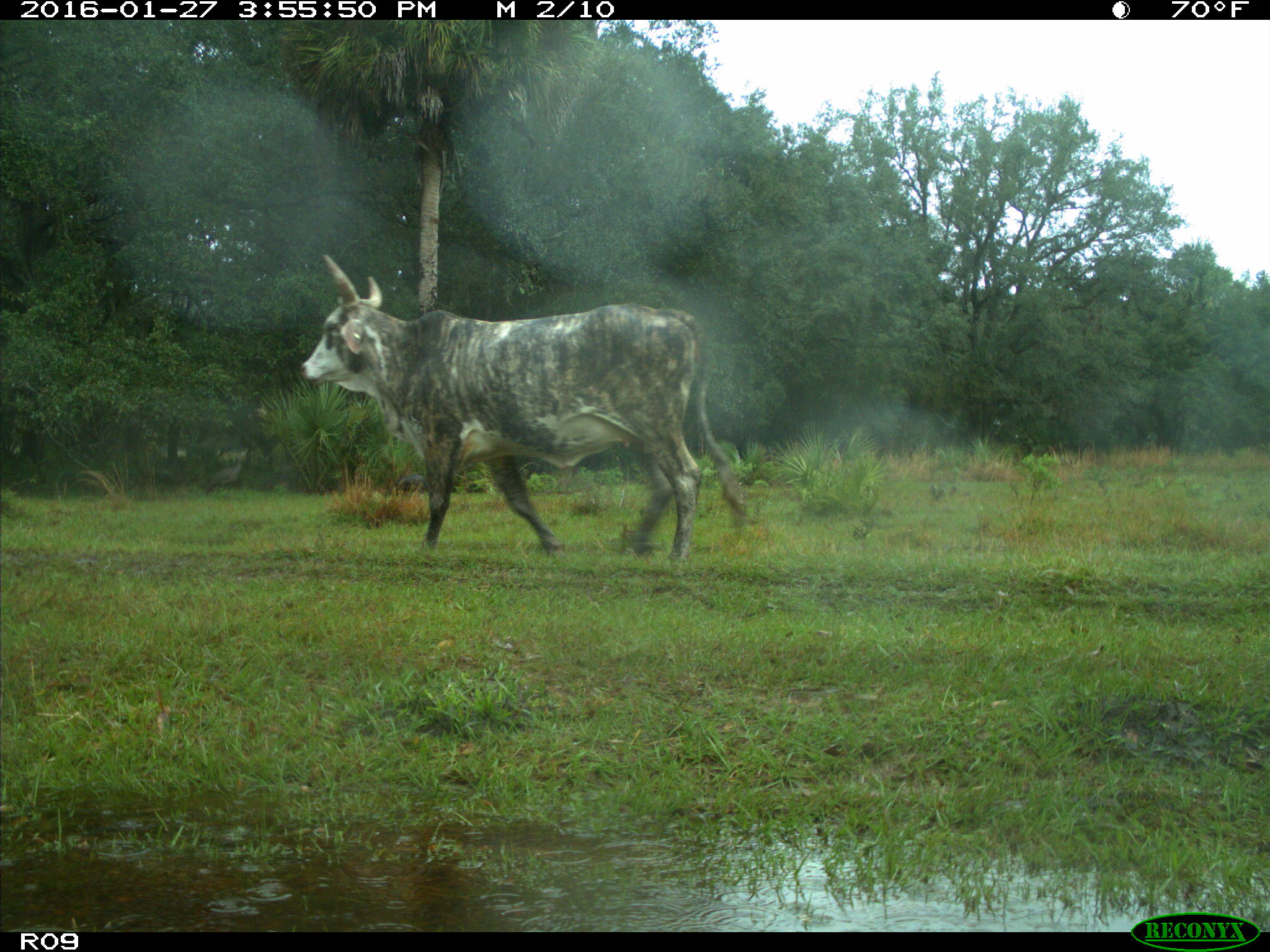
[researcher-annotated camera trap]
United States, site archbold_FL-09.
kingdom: Animalia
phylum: Chordata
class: Mammalia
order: Artiodactyla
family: Bovidae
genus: Bos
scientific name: Bos taurus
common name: domestic cow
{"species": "Bos taurus (domestic cow)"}